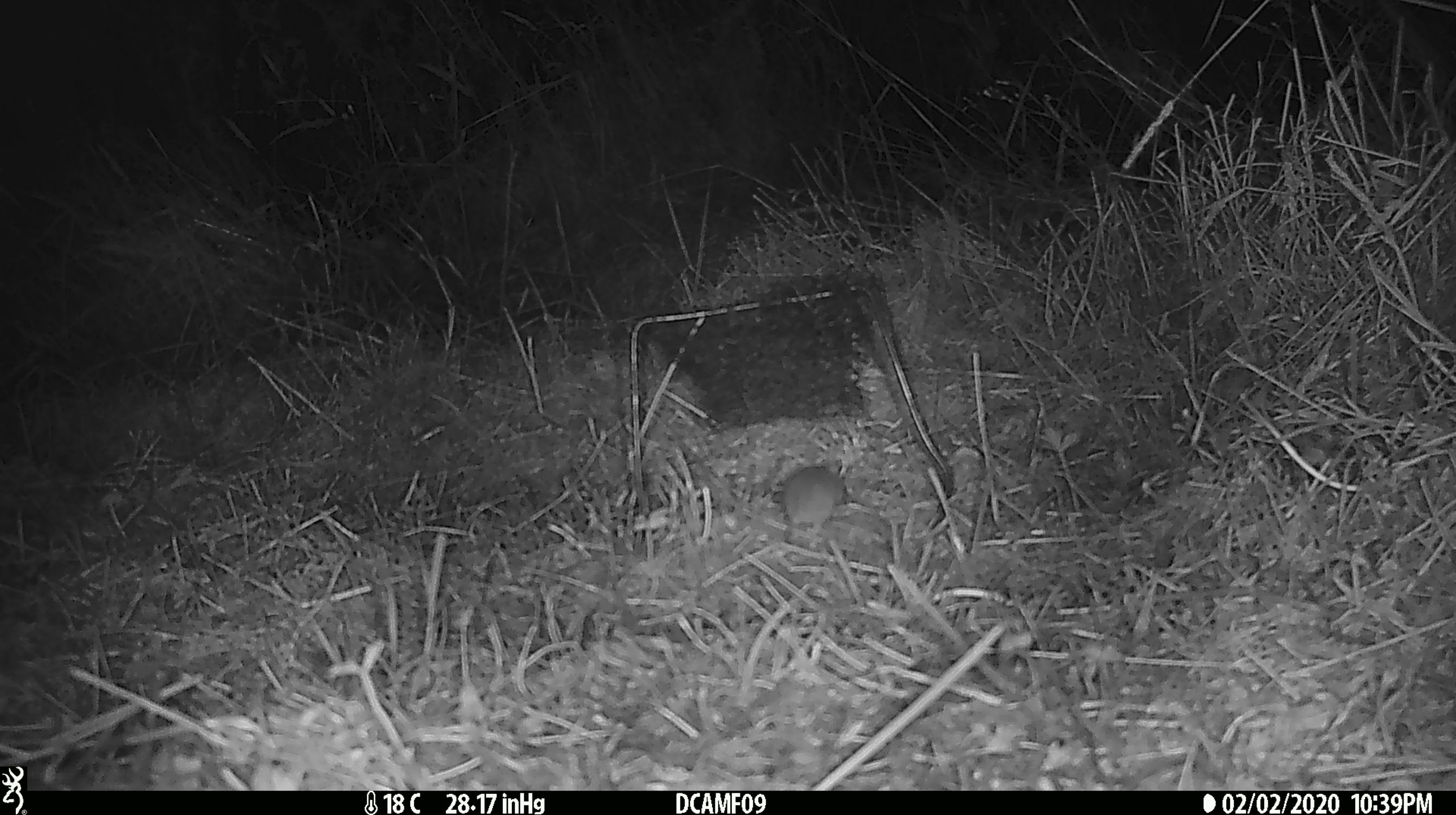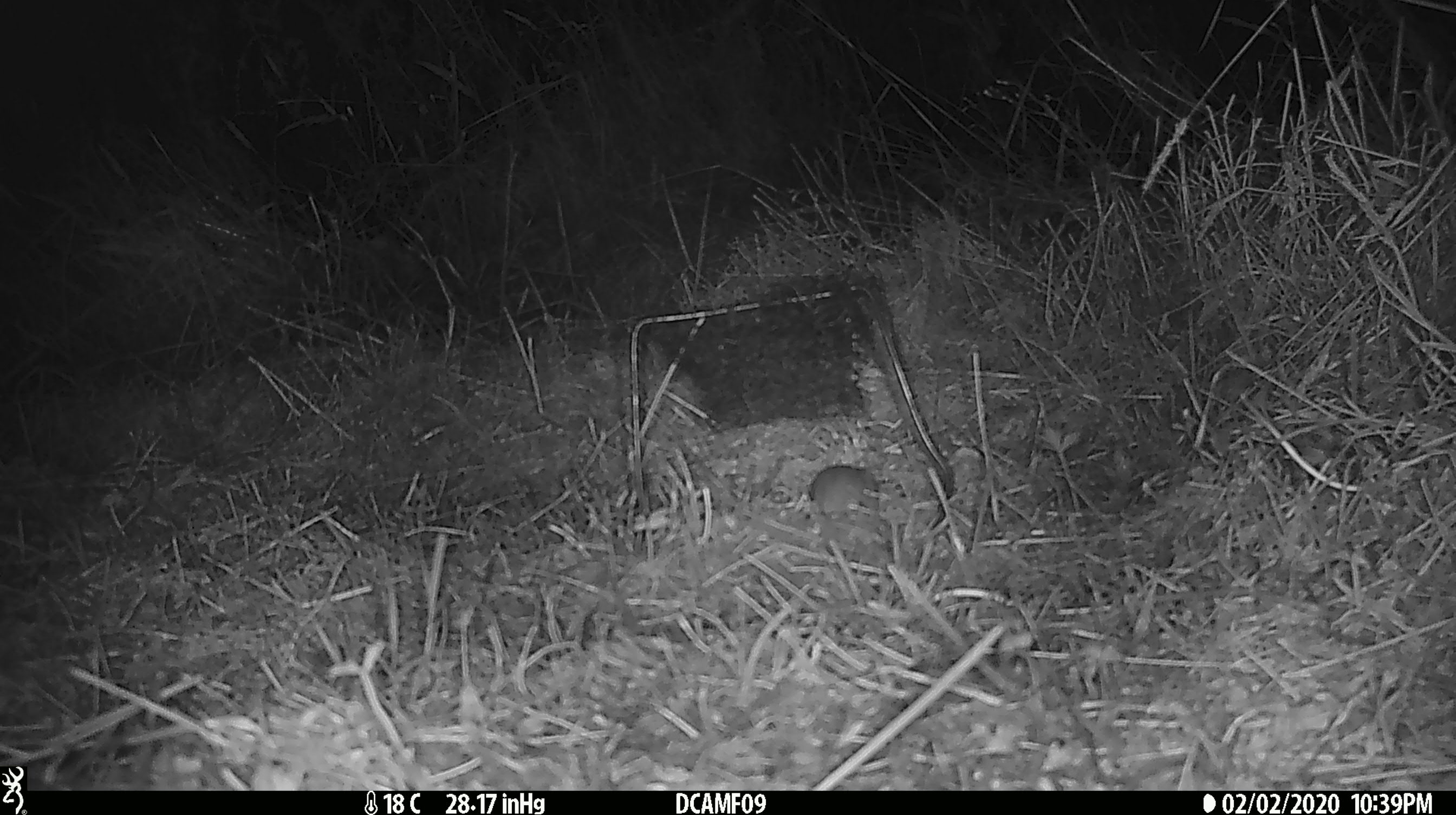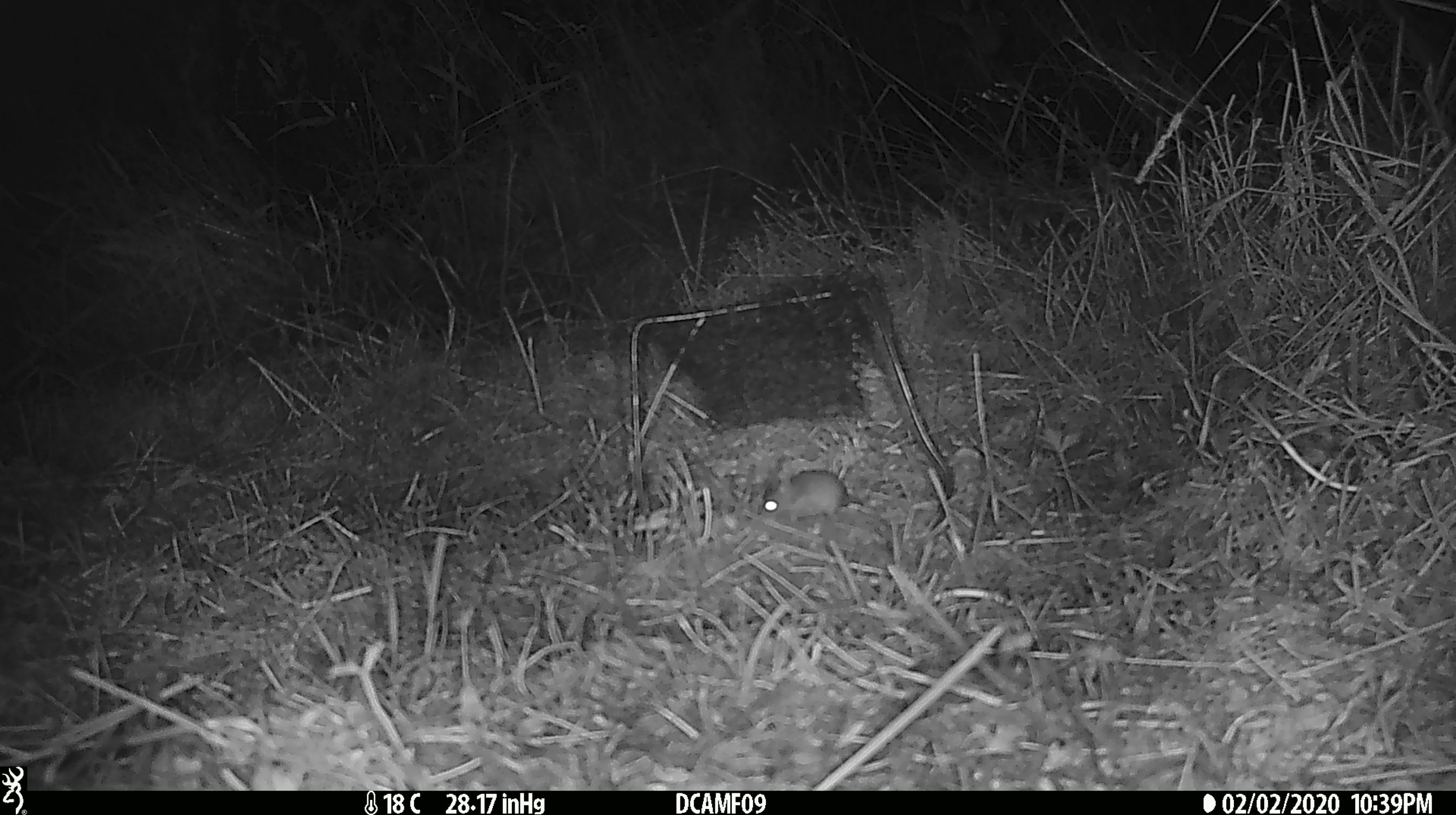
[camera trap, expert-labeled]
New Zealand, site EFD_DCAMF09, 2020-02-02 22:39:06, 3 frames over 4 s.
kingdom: Animalia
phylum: Chordata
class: Mammalia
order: Rodentia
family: Muridae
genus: Mus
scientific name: Mus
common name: mouse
Mouse (Mus).